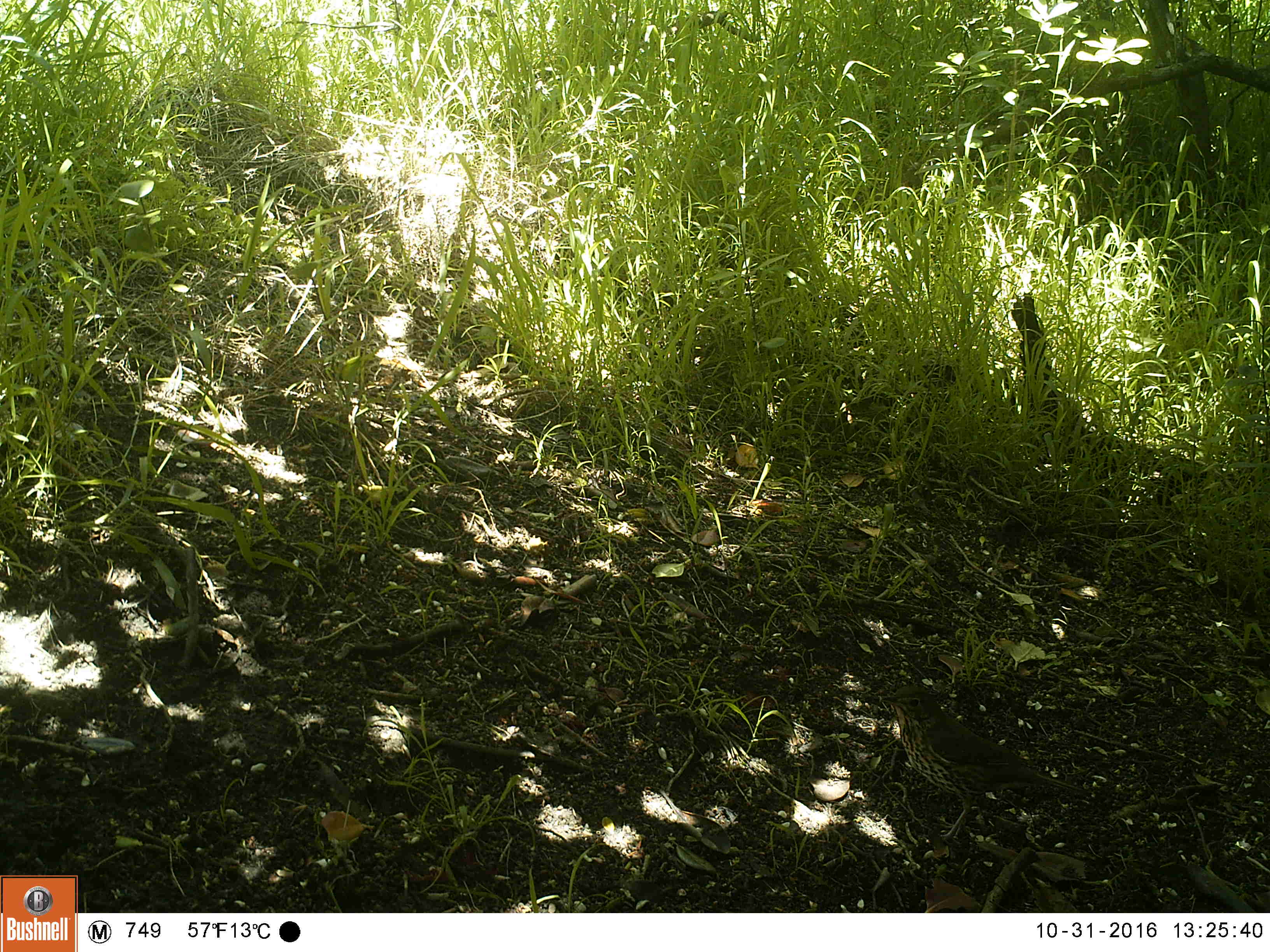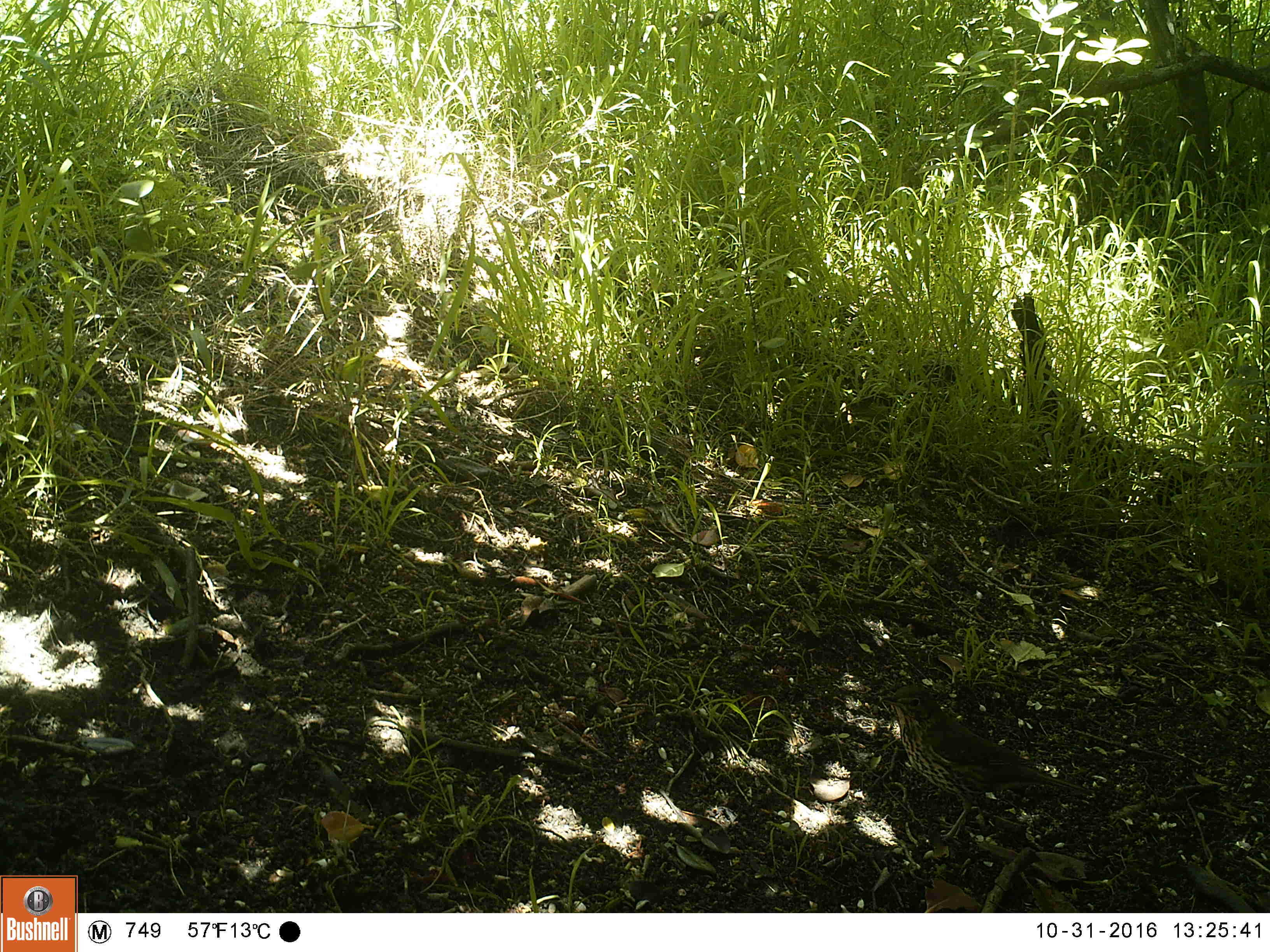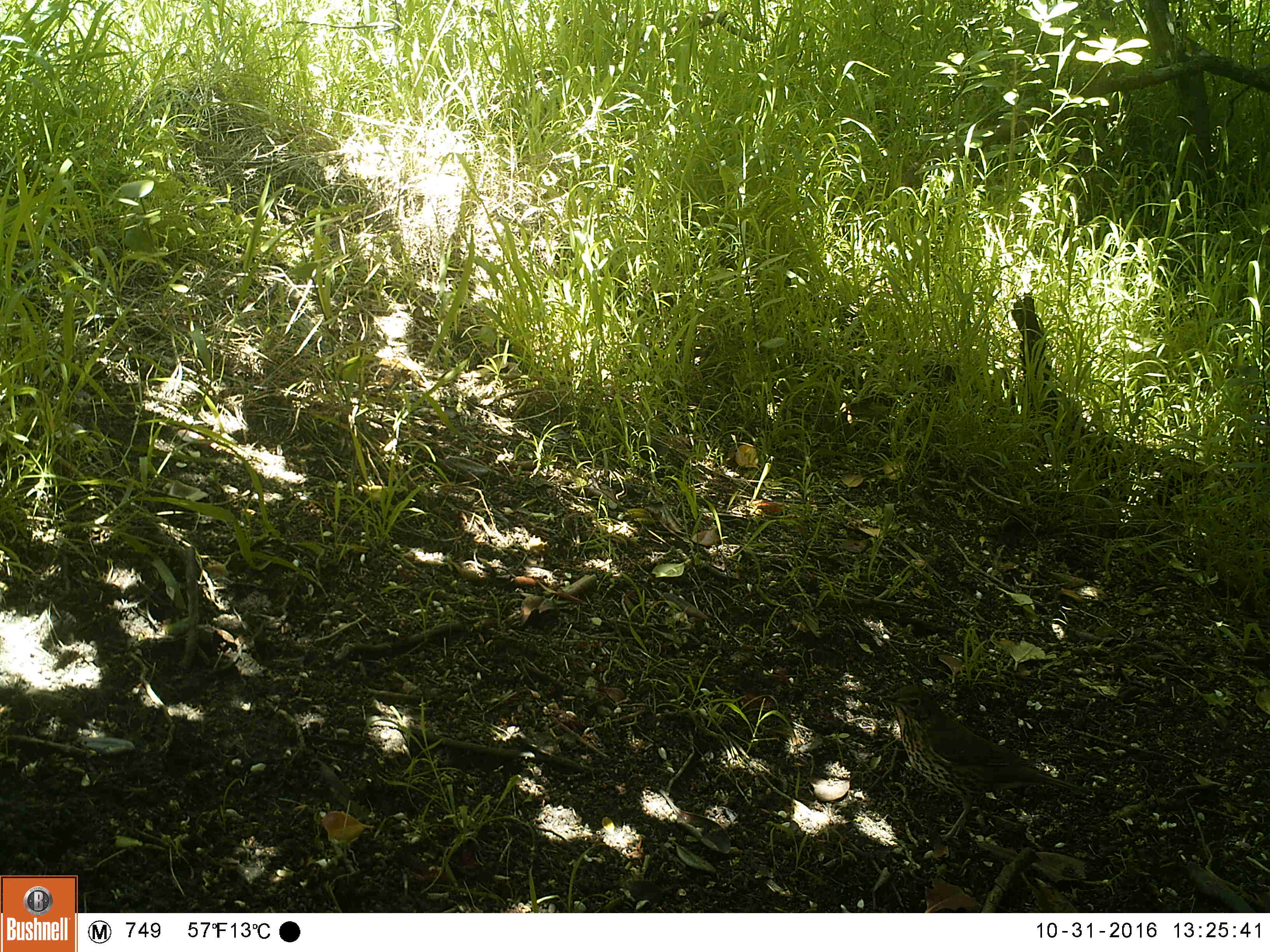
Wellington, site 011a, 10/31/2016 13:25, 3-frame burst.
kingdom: Animalia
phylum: Chordata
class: Aves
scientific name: Aves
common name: bird